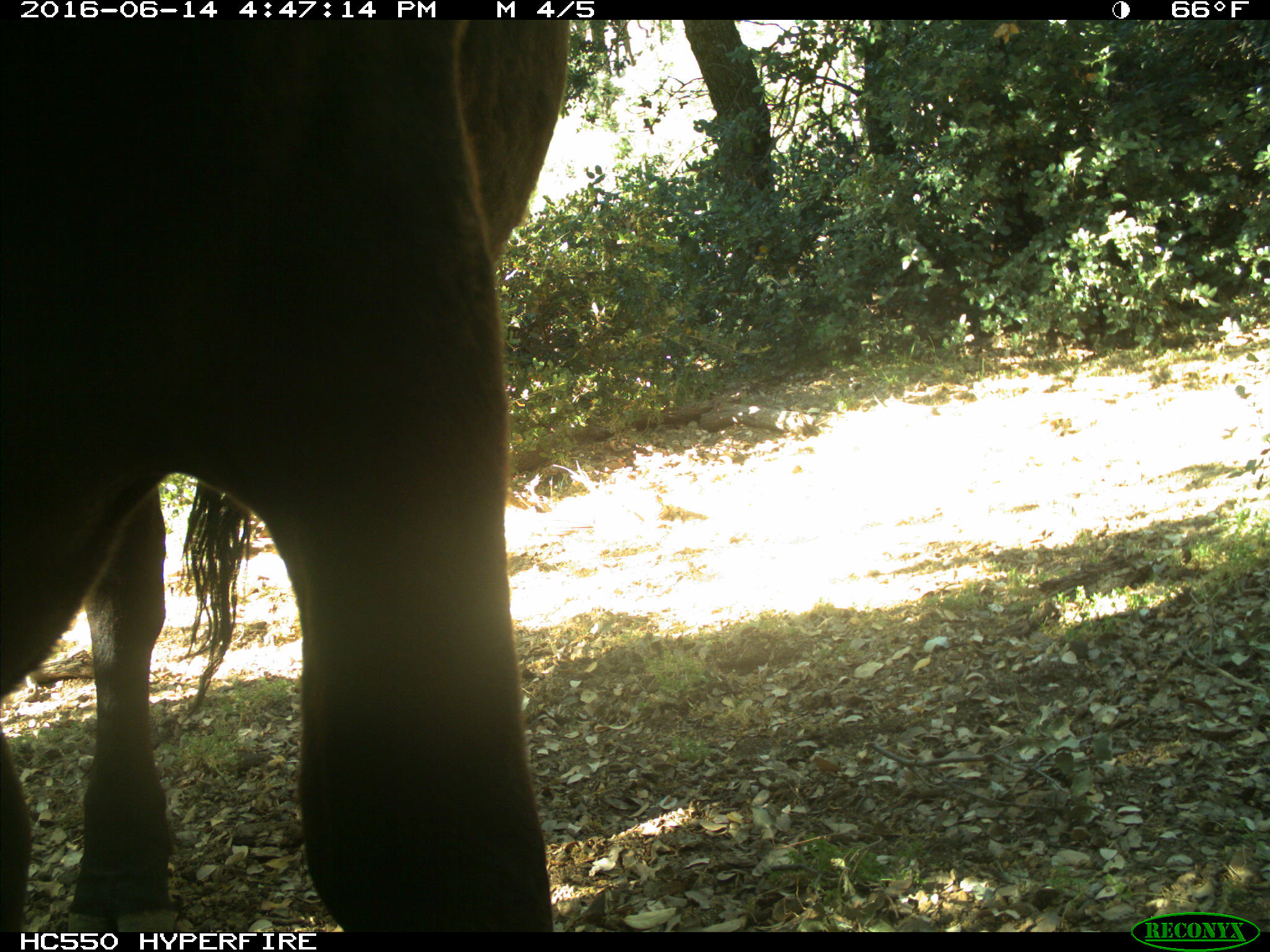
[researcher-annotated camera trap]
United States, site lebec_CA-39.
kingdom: Animalia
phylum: Chordata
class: Mammalia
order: Artiodactyla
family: Bovidae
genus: Bos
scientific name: Bos taurus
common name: domestic cow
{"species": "Bos taurus (domestic cow)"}